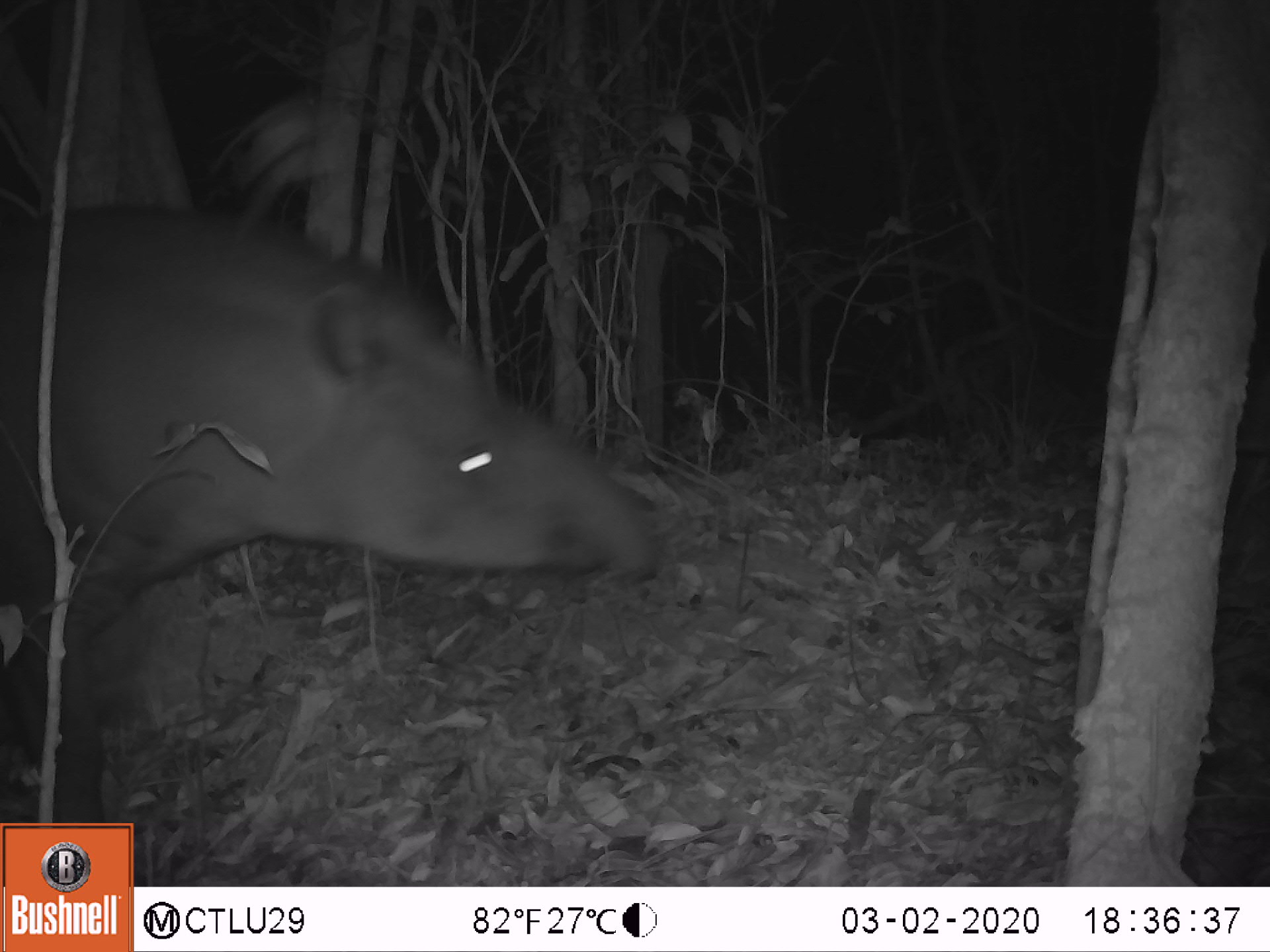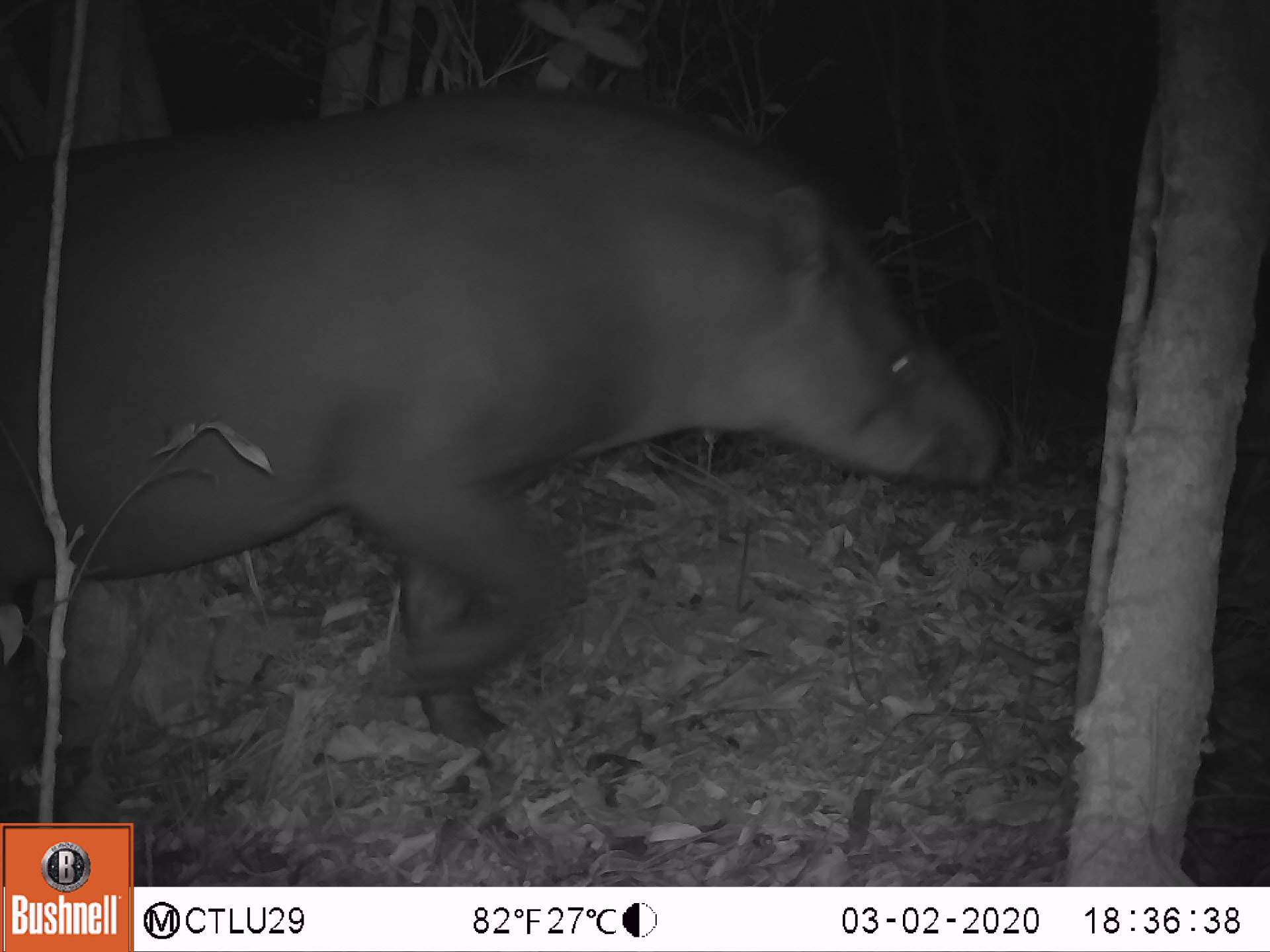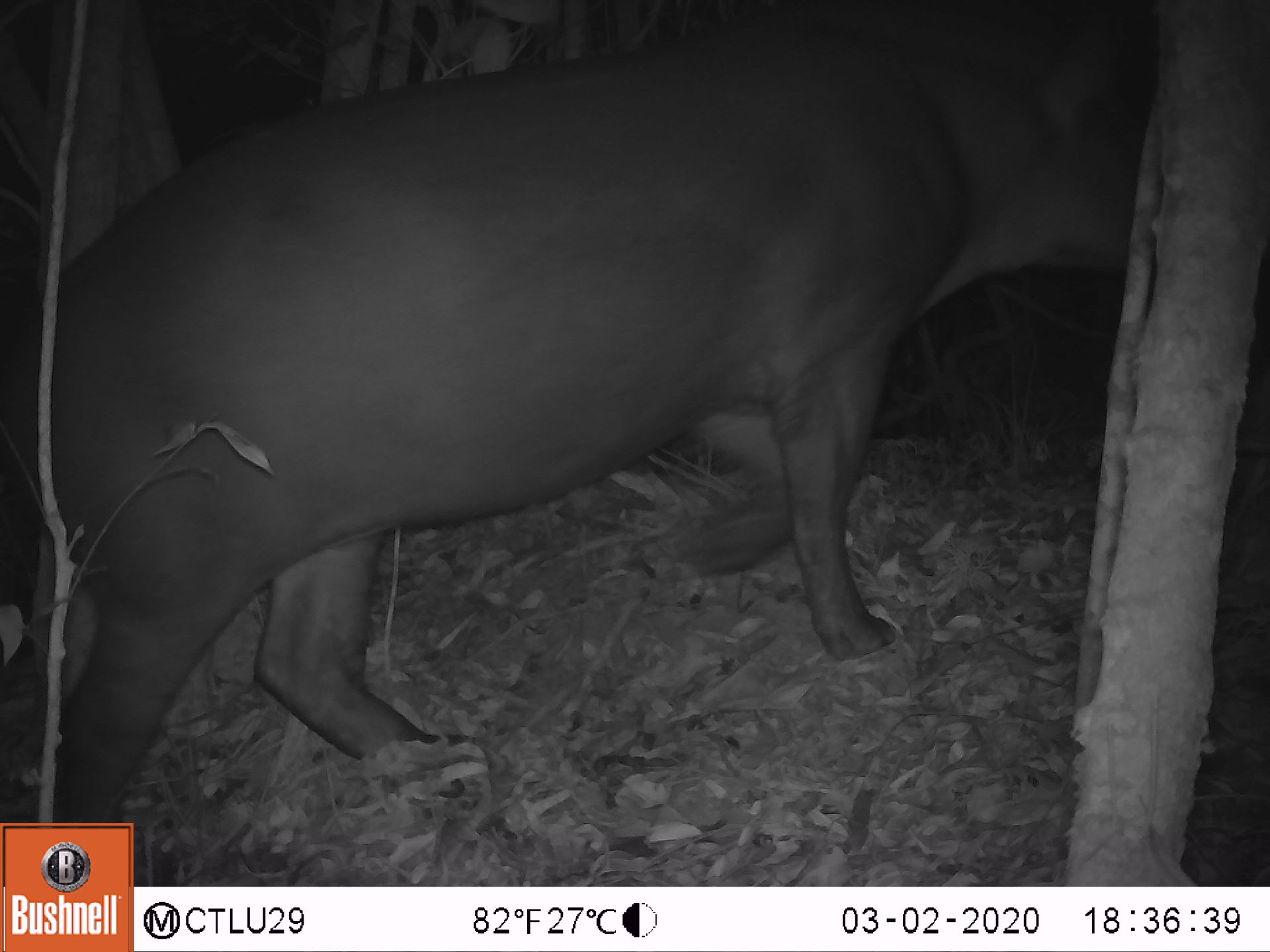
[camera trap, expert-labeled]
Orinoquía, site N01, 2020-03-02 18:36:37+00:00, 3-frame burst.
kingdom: Animalia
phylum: Chordata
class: Mammalia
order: Perissodactyla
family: Tapiridae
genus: Tapirus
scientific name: Tapirus terrestris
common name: lowland tapir